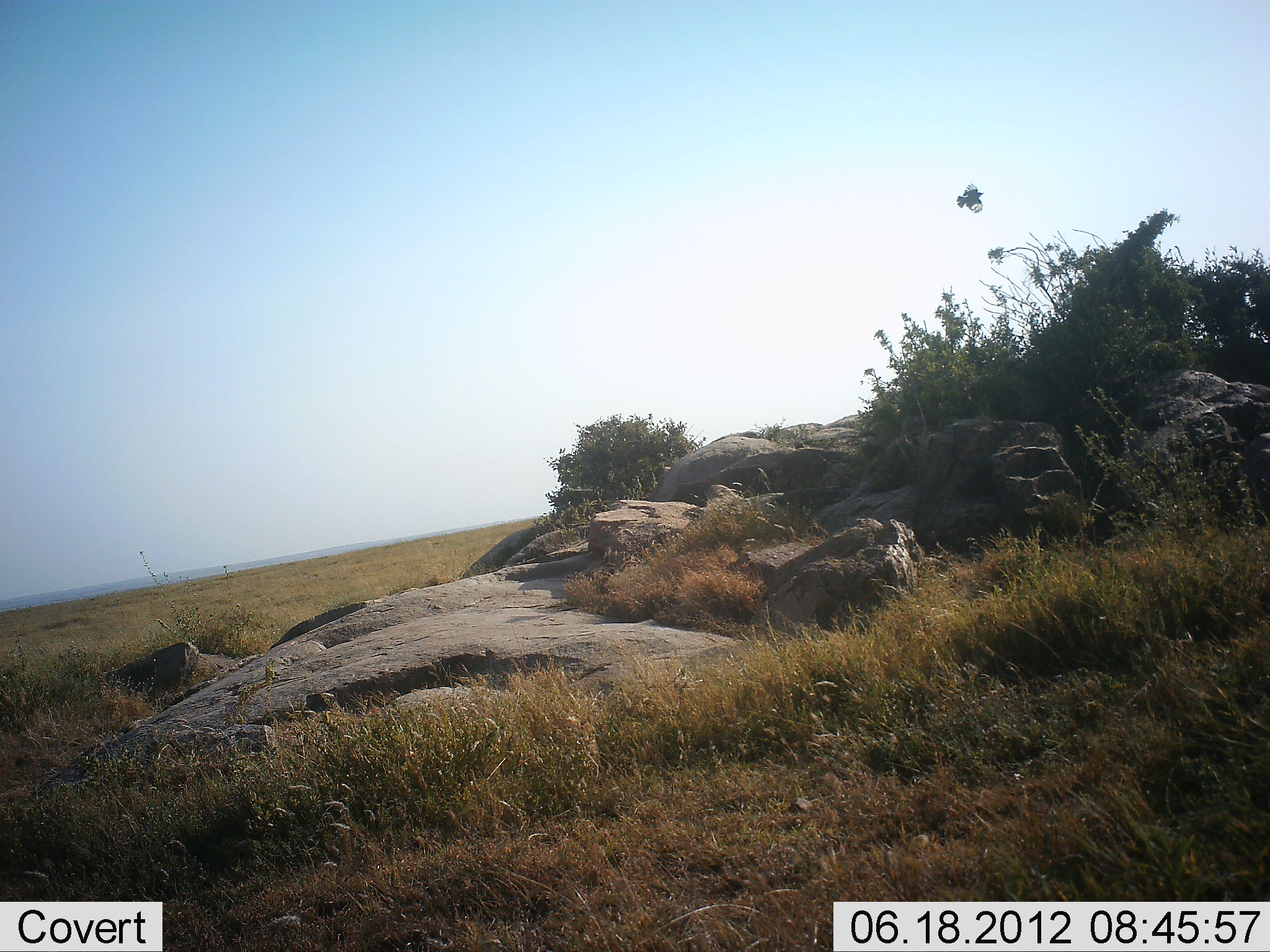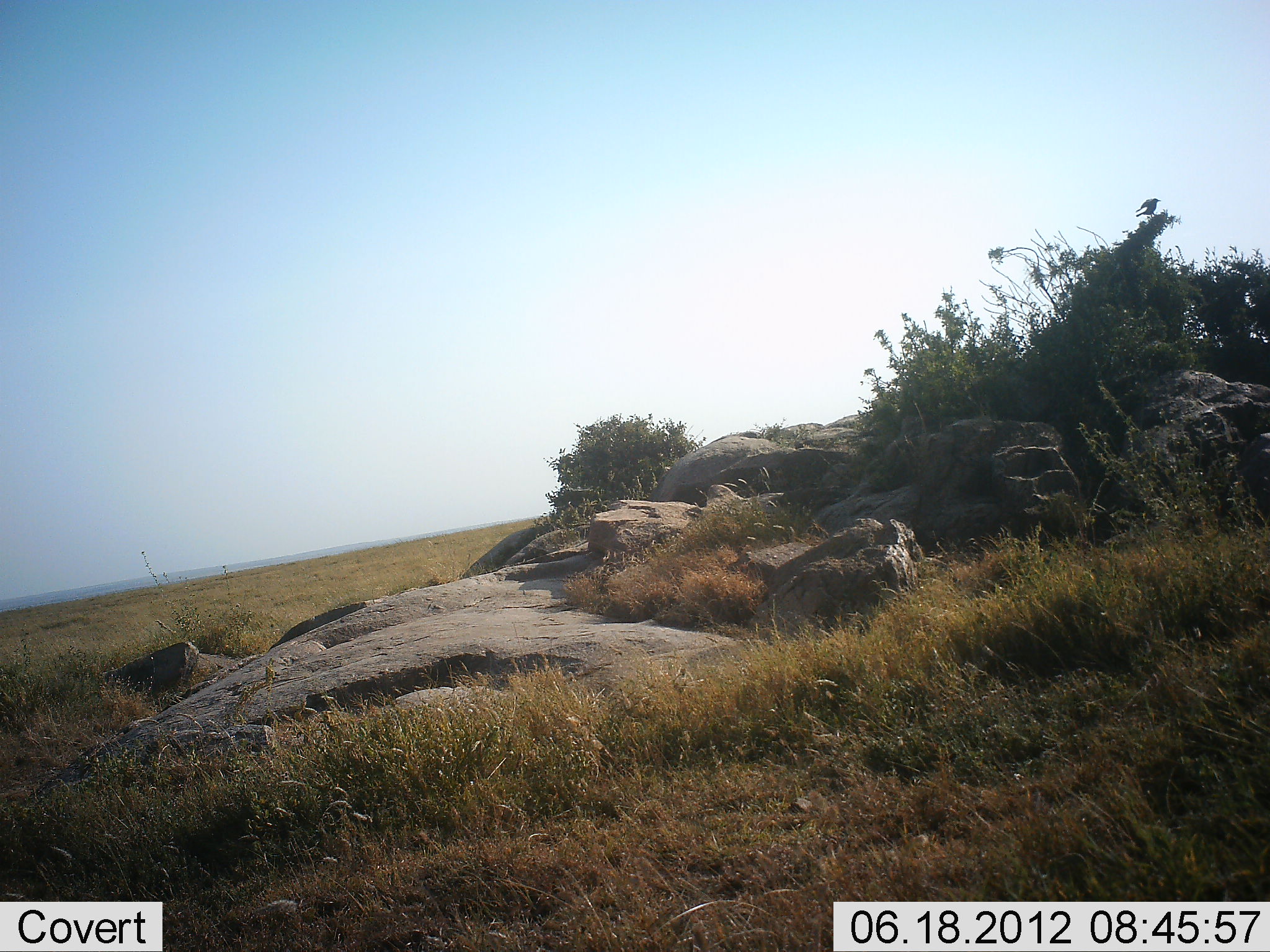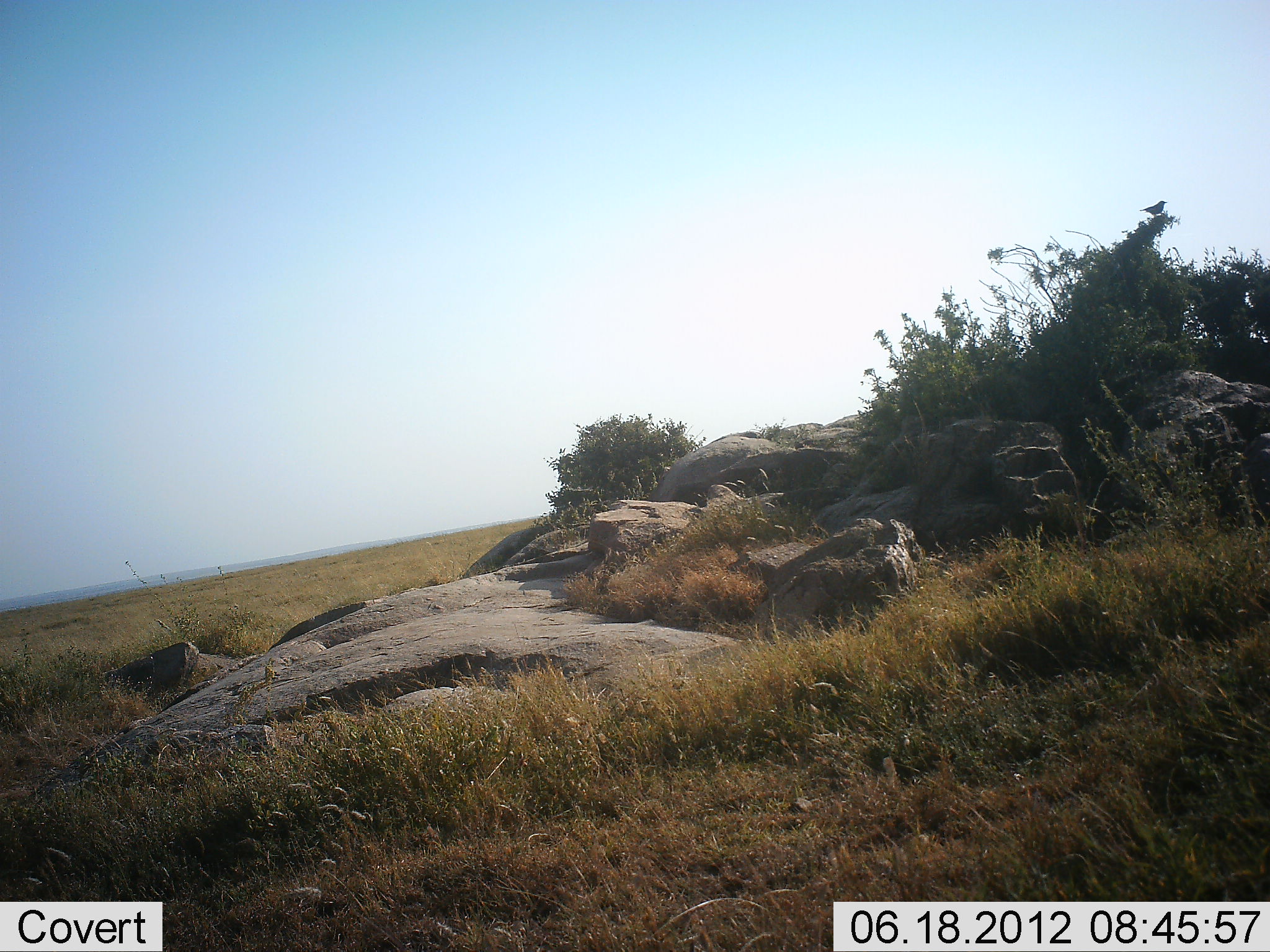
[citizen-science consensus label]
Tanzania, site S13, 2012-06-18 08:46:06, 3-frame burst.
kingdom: Animalia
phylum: Chordata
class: Aves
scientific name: Aves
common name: bird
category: otherbird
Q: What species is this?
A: Otherbird (bird) (Aves).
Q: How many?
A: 1.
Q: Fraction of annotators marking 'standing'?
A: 10%.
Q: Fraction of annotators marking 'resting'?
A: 10%.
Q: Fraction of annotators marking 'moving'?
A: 90%.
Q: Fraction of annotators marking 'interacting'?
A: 0%.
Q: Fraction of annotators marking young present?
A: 0%.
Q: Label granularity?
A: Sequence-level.